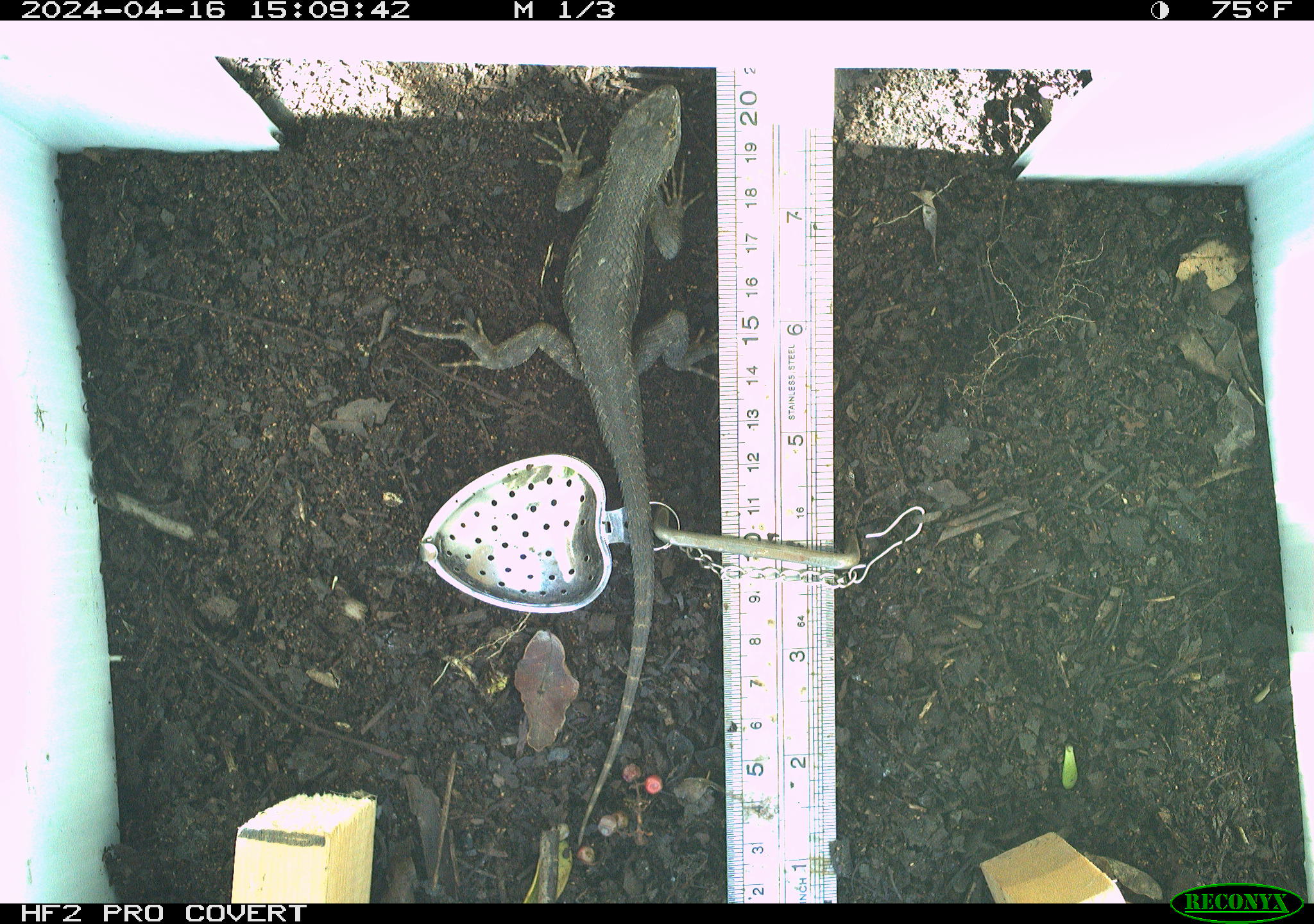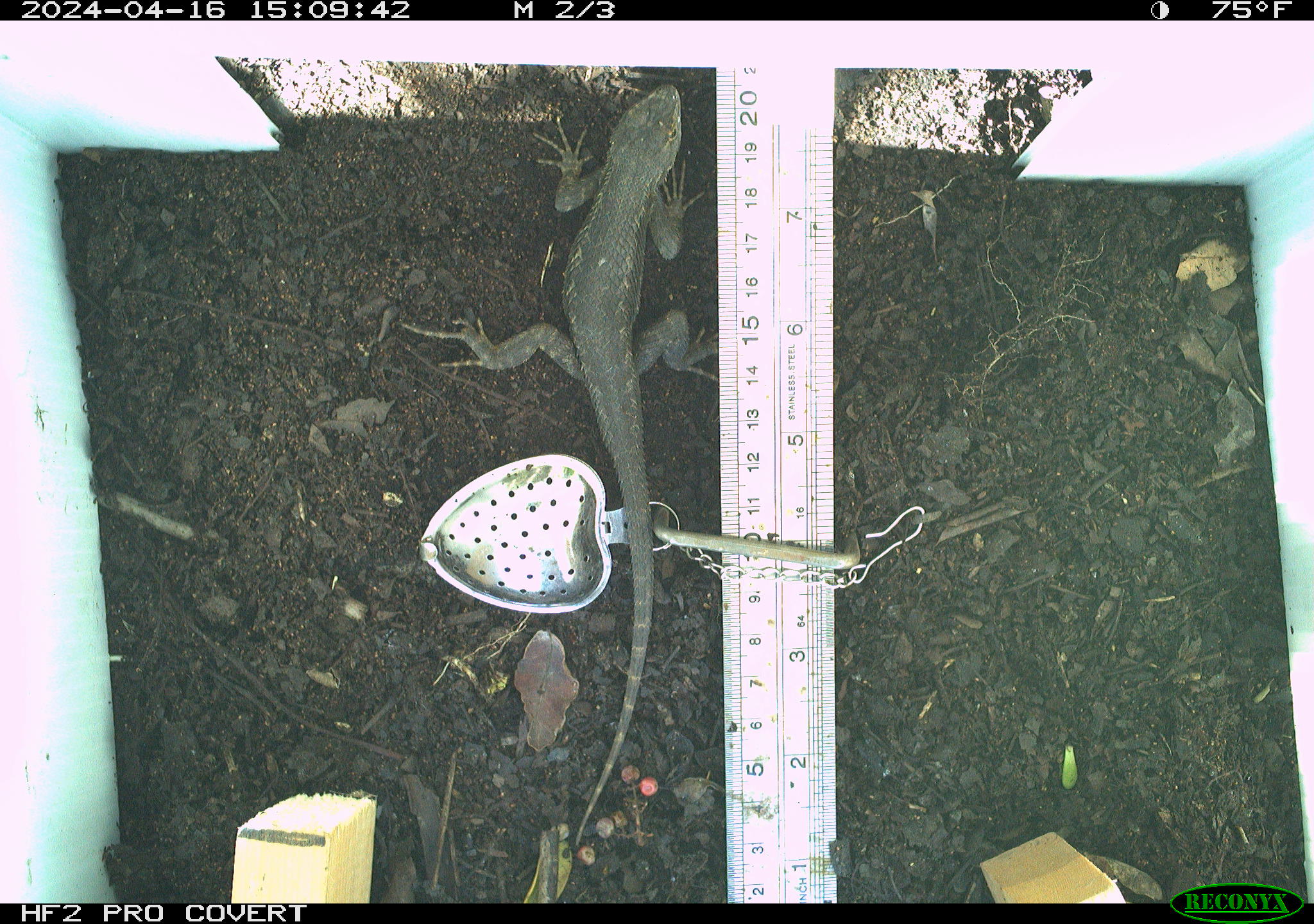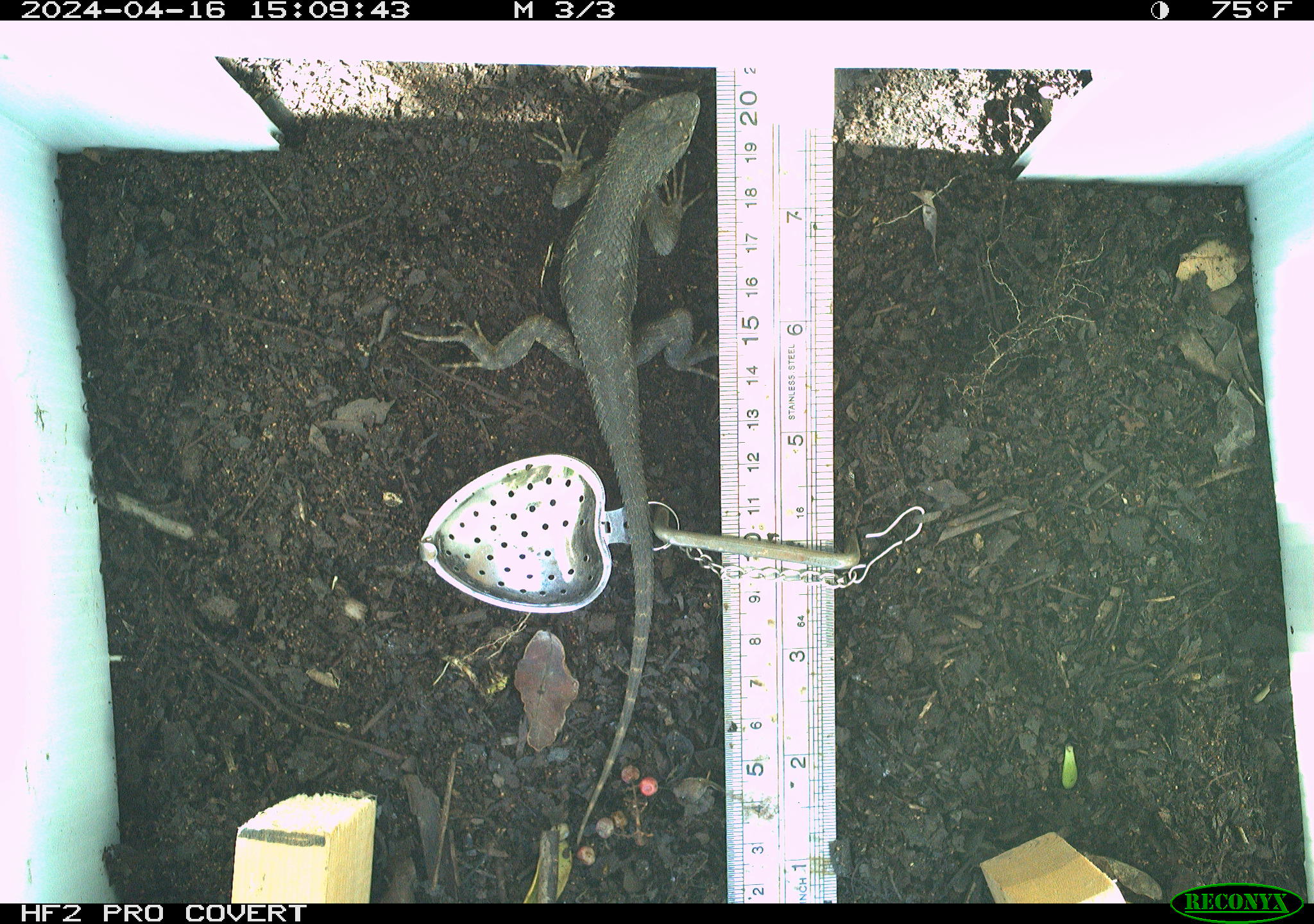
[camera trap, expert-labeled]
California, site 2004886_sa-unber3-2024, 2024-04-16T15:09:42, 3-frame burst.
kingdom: Animalia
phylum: Chordata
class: Reptilia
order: Squamata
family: Phrynosomatidae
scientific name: Phrynosomatidae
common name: phrynosomatid lizards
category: phrynosomatidae family